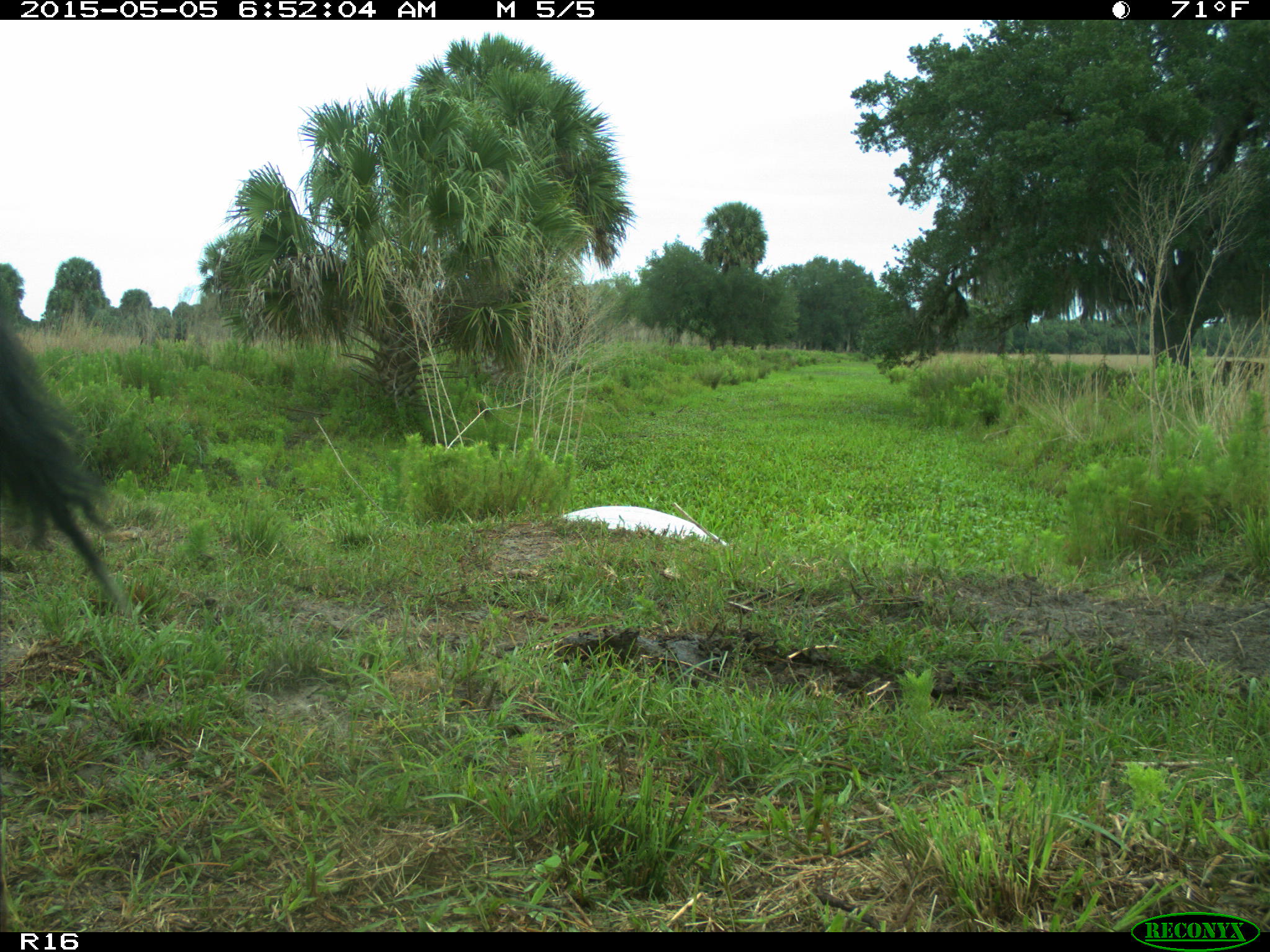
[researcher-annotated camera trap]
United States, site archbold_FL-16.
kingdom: Animalia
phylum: Chordata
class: Mammalia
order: Artiodactyla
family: Bovidae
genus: Bos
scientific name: Bos taurus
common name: domestic cow